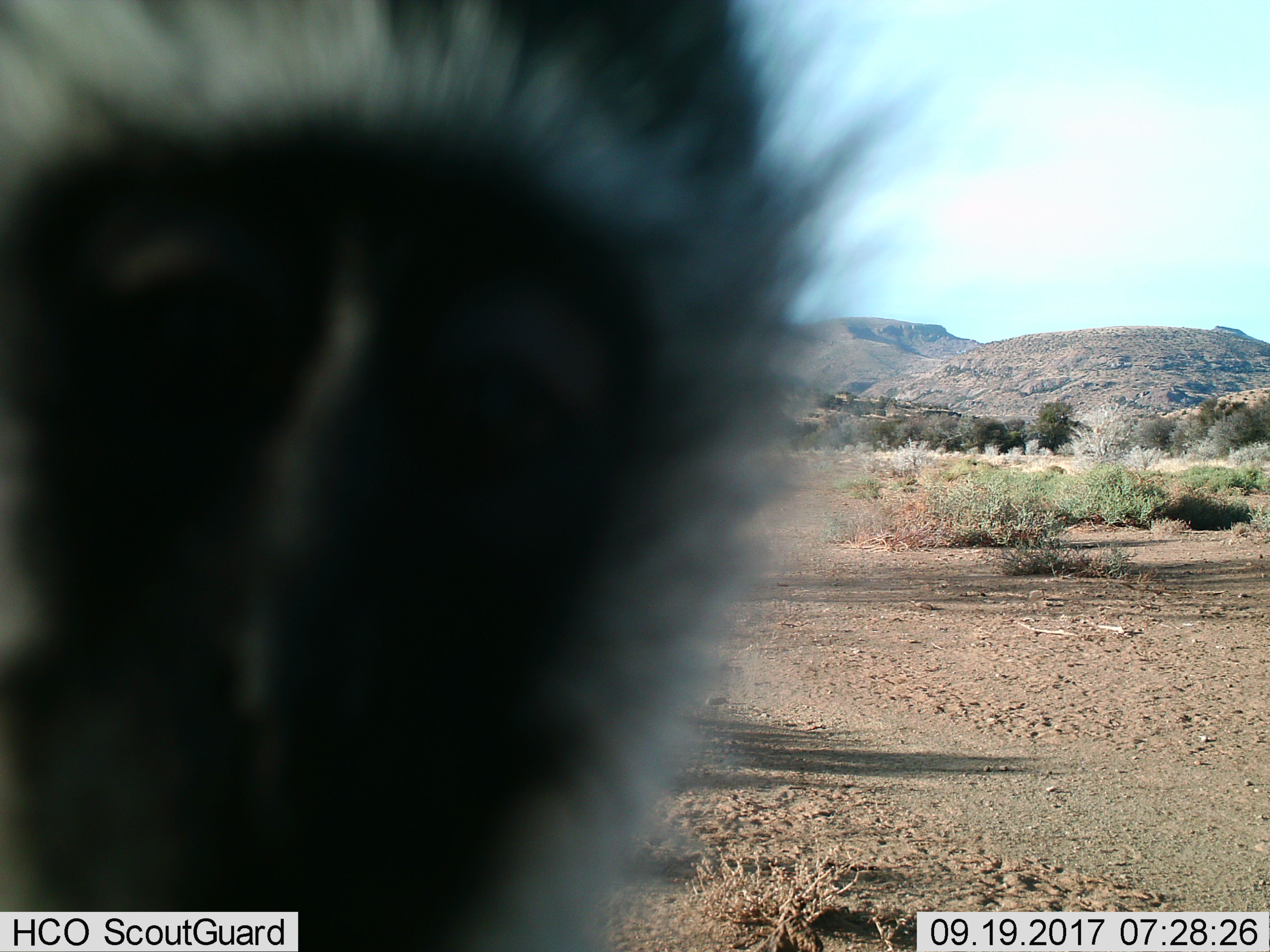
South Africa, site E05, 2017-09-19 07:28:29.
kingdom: Animalia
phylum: Chordata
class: Mammalia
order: Primates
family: Cercopithecidae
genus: Chlorocebus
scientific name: Chlorocebus pygerythrus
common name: vervet monkey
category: monkeyvervet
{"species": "monkeyvervet (vervet monkey) (Chlorocebus pygerythrus)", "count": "1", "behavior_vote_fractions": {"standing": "86%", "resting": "0%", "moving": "43%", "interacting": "14%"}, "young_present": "0%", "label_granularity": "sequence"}